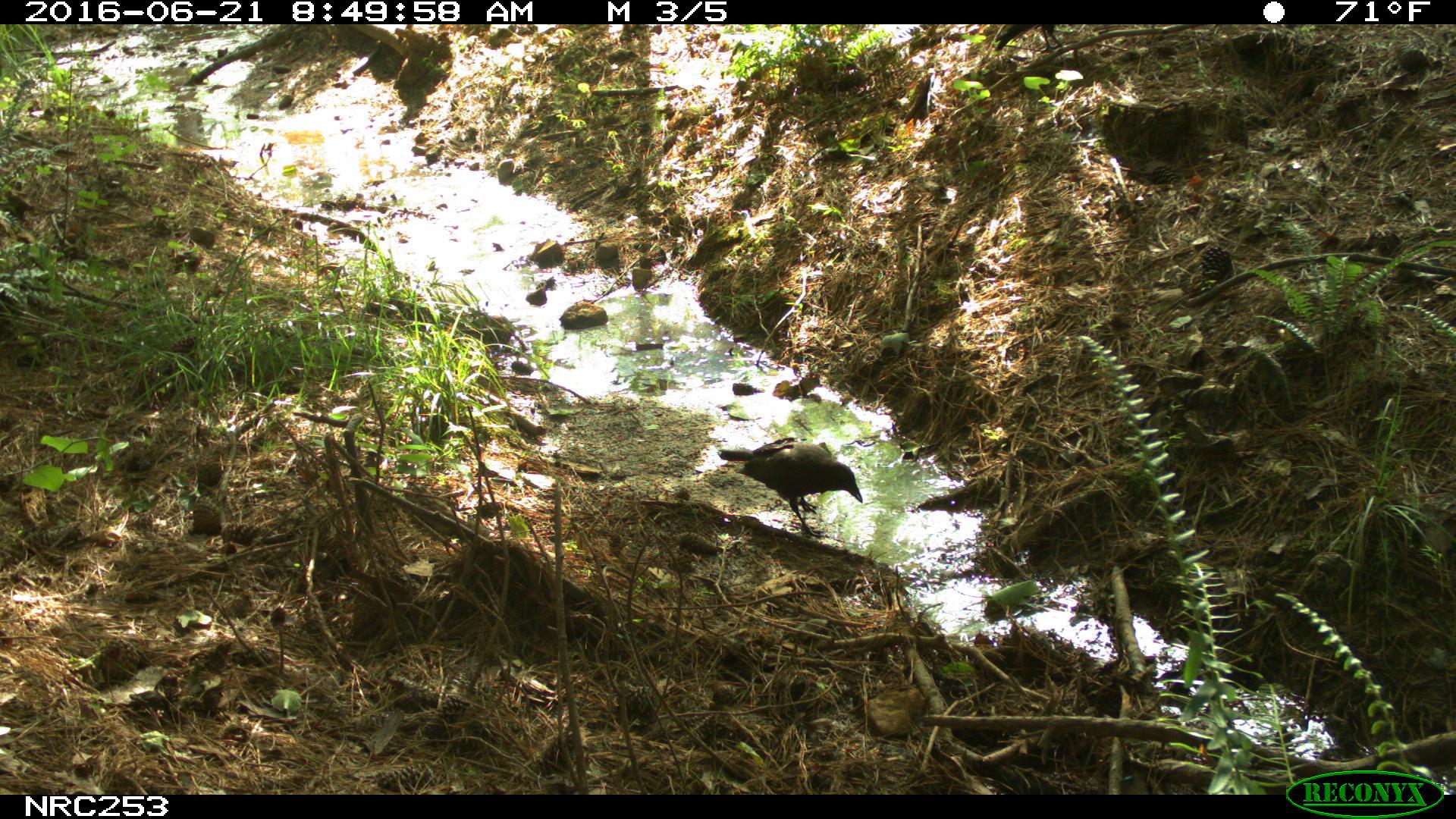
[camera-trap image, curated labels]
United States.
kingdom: Animalia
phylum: Chordata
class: Aves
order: Passeriformes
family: Corvidae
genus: Corvus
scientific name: Corvus brachyrhynchos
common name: american crow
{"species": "American Crow (Corvus brachyrhynchos)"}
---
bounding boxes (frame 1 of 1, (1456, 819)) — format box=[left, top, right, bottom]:
American Crow: box=[717, 433, 869, 535]